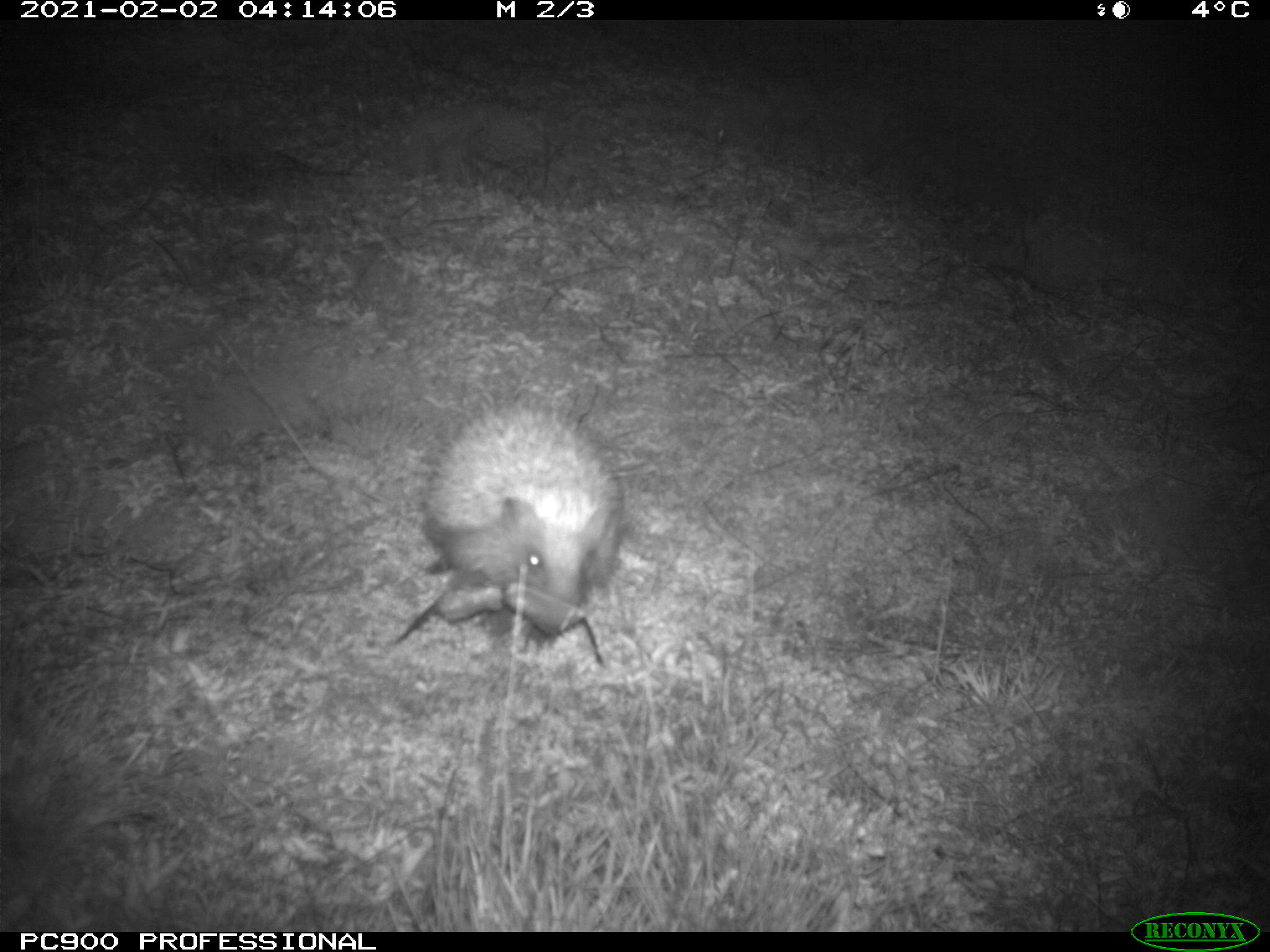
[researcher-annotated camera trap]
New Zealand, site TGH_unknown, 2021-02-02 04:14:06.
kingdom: Animalia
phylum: Chordata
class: Mammalia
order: Eulipotyphla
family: Erinaceidae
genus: Erinaceus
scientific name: Erinaceus europaeus europaeus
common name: european hedgehog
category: hedgehog